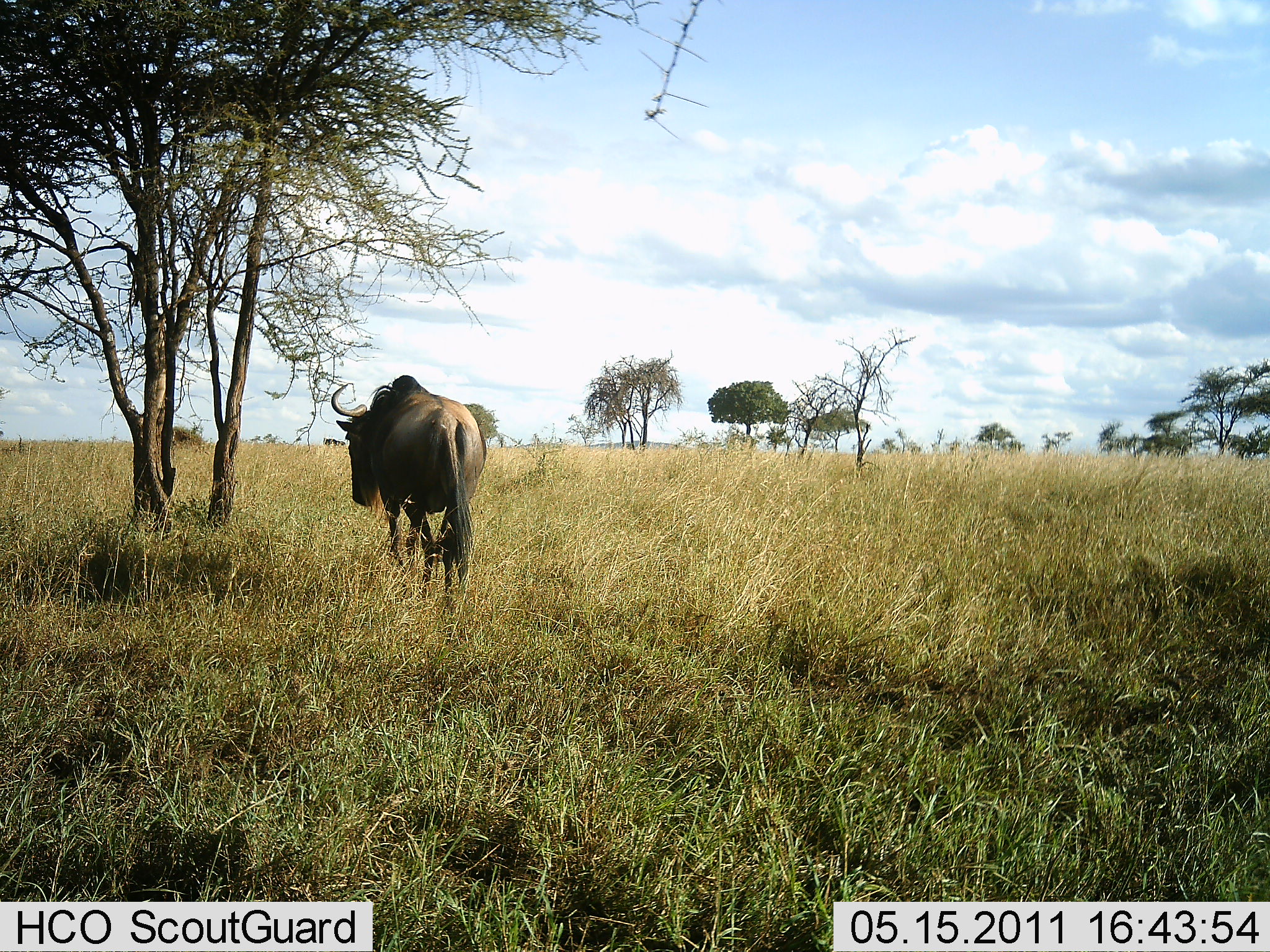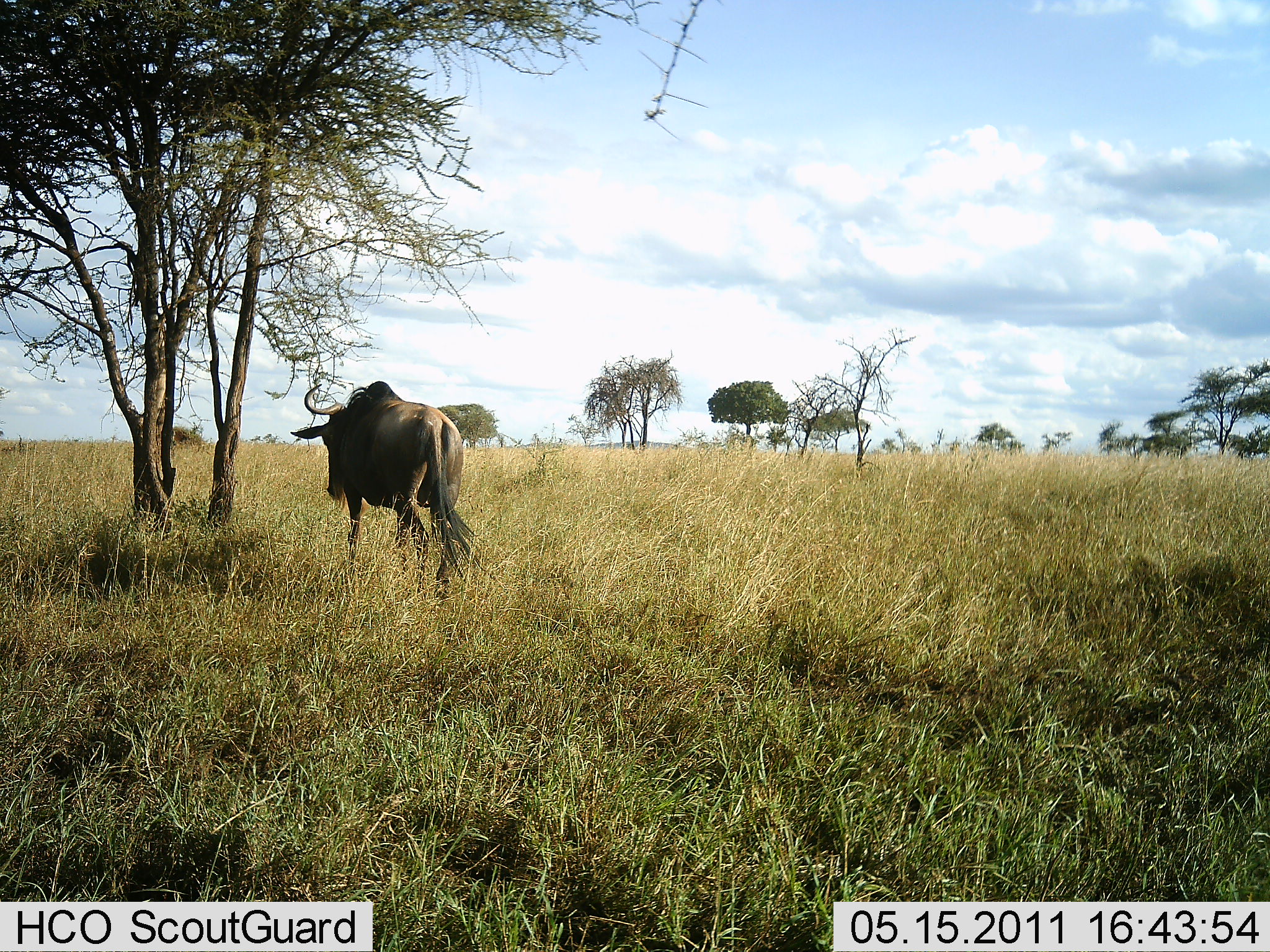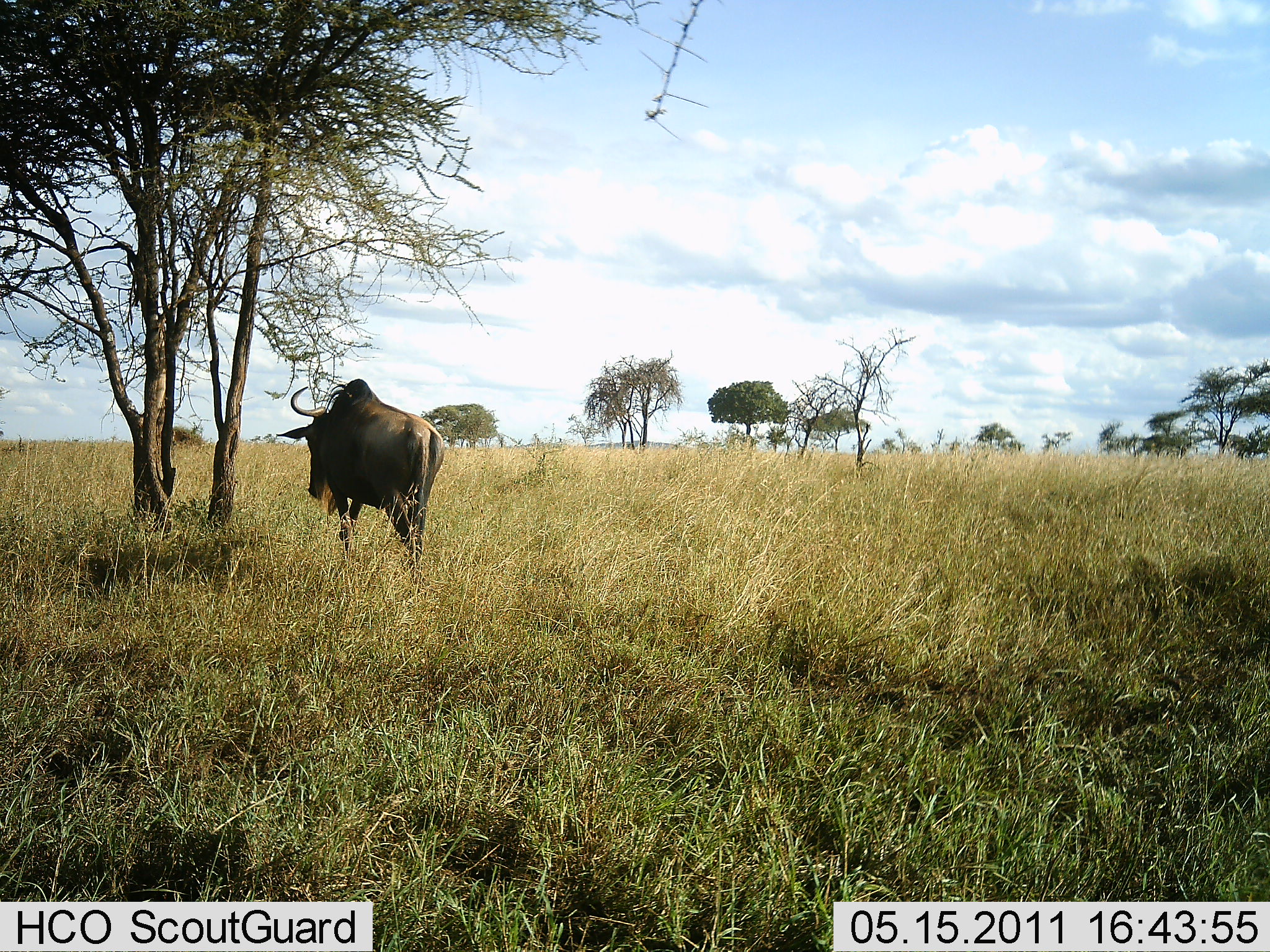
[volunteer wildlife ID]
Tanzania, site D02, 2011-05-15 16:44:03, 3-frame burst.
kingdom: Animalia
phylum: Chordata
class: Mammalia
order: Artiodactyla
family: Bovidae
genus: Connochaetes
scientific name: Connochaetes taurinus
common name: blue wildebeest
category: wildebeest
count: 1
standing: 0%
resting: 0%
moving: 100%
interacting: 0%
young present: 0%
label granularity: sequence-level